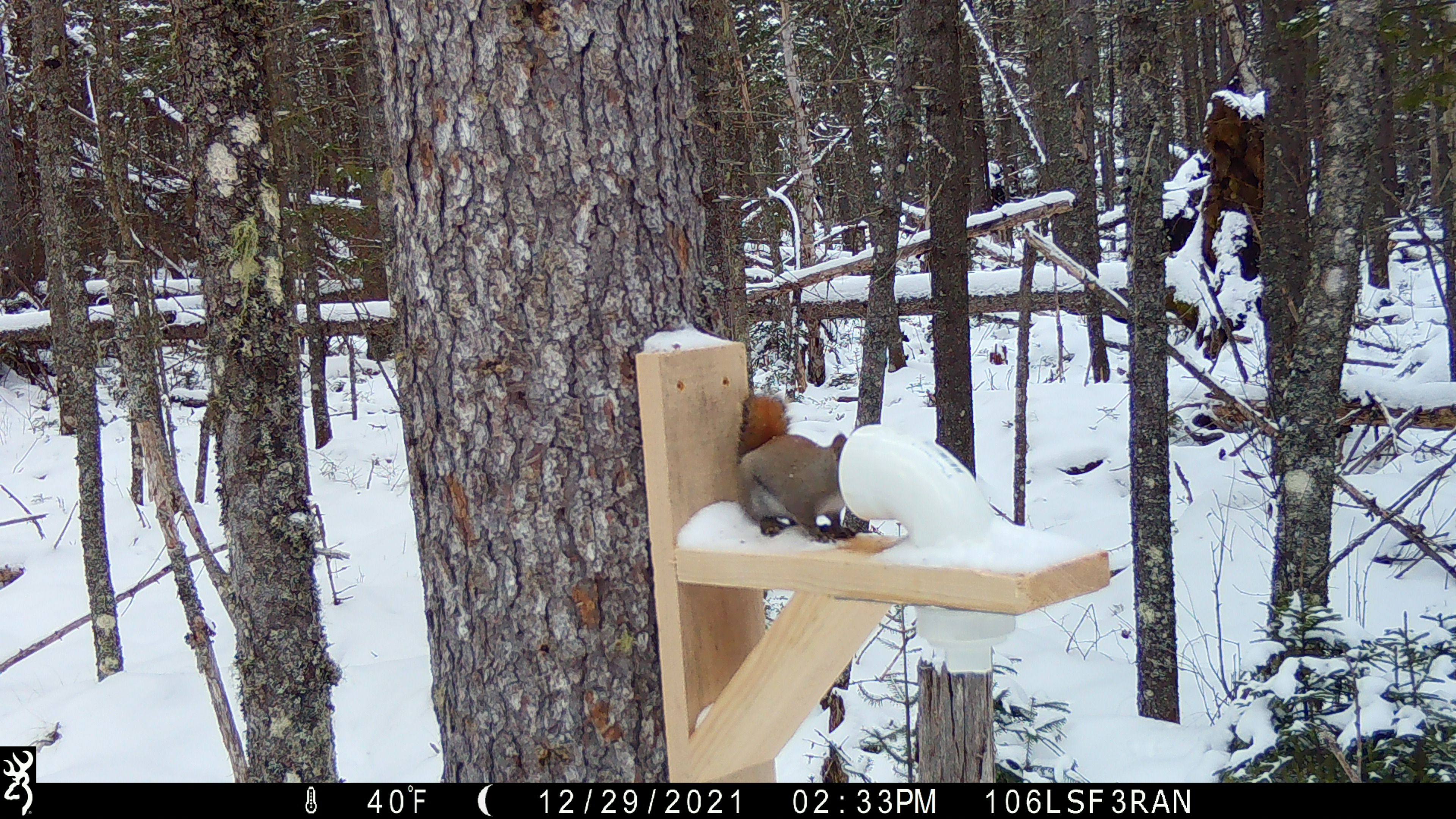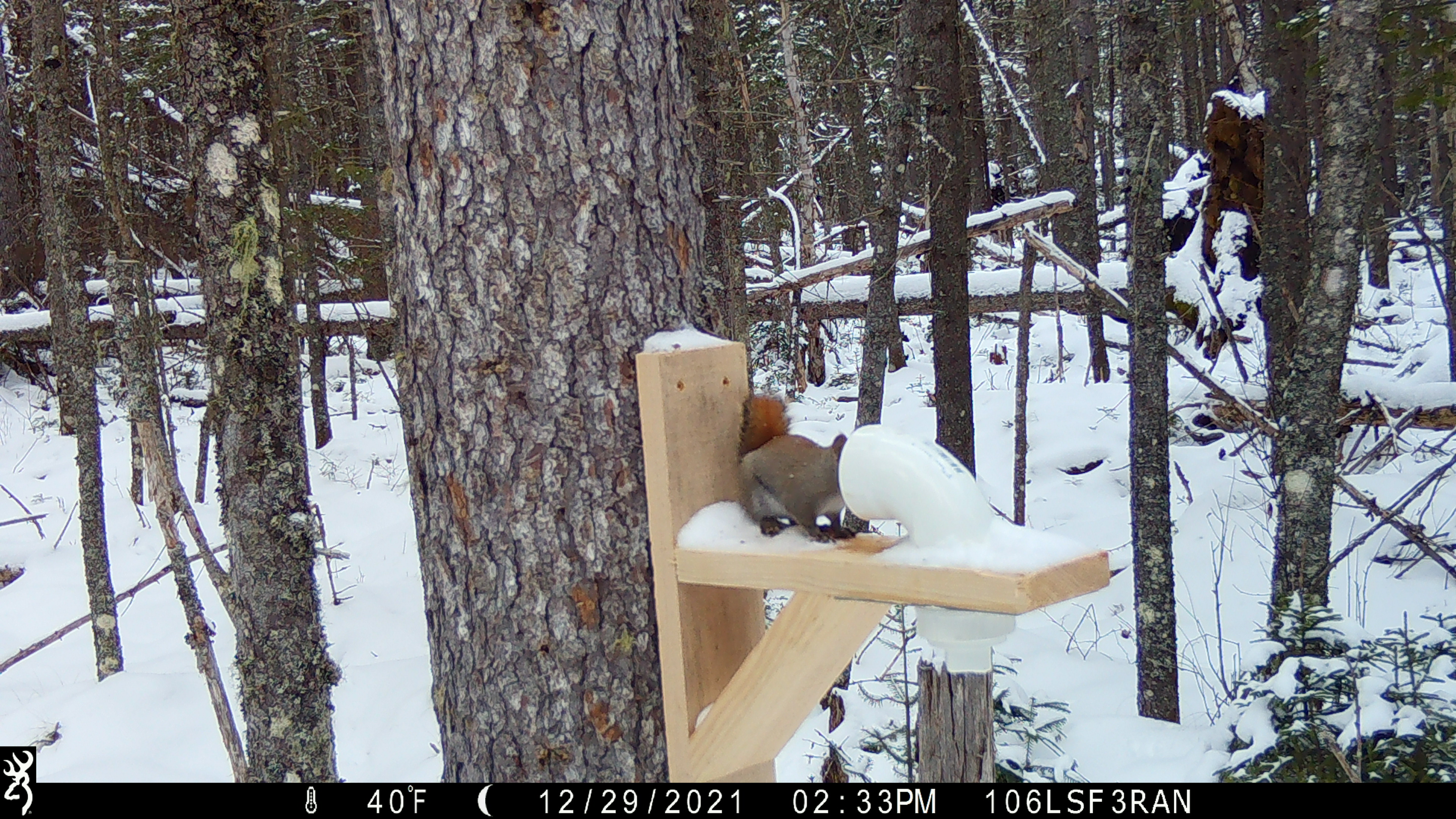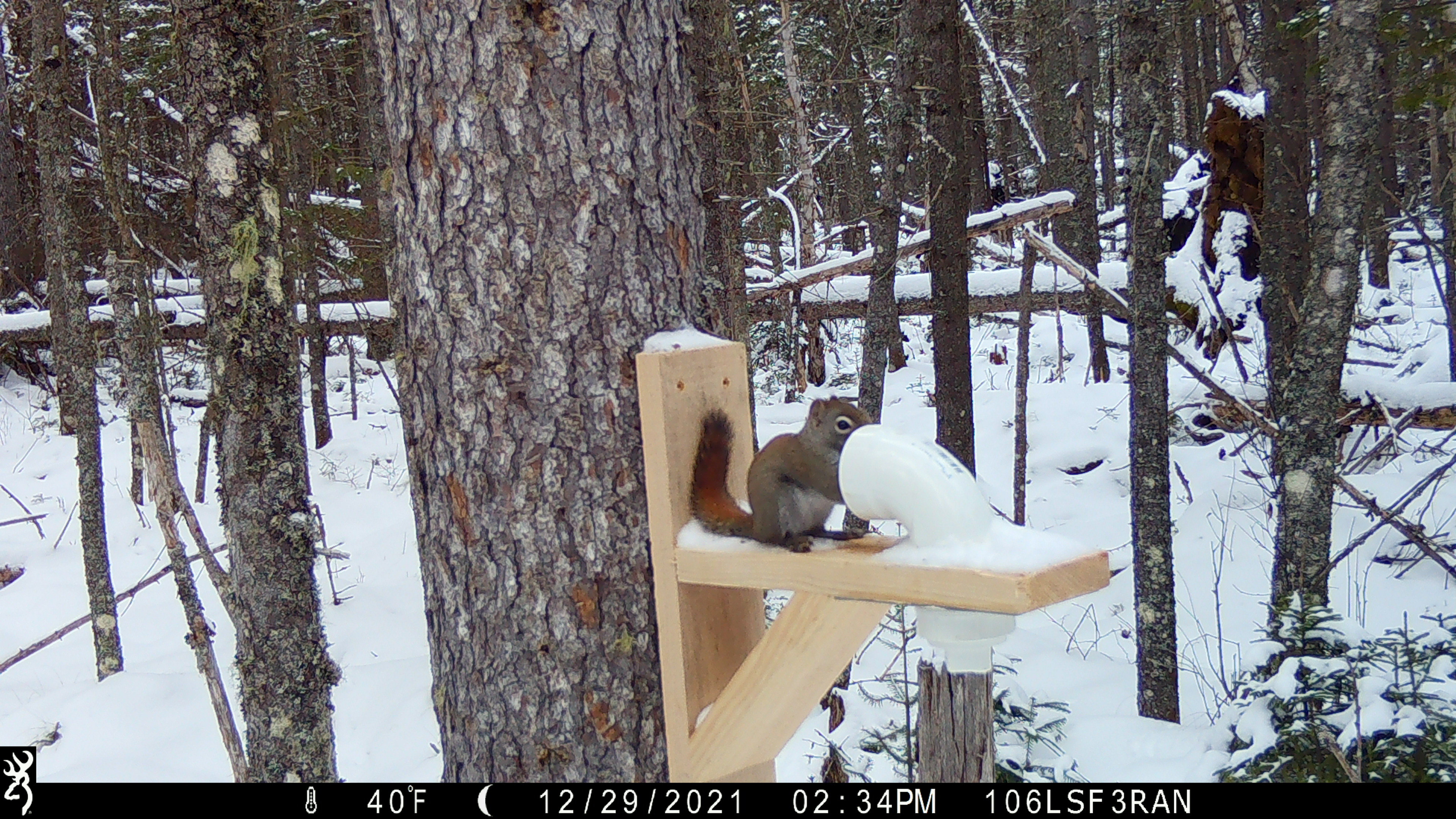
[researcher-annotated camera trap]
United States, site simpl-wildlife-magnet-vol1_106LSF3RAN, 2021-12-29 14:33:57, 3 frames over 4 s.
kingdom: Animalia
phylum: Chordata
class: Mammalia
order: Rodentia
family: Sciuridae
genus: Tamiasciurus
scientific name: Tamiasciurus hudsonicus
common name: red squirrel